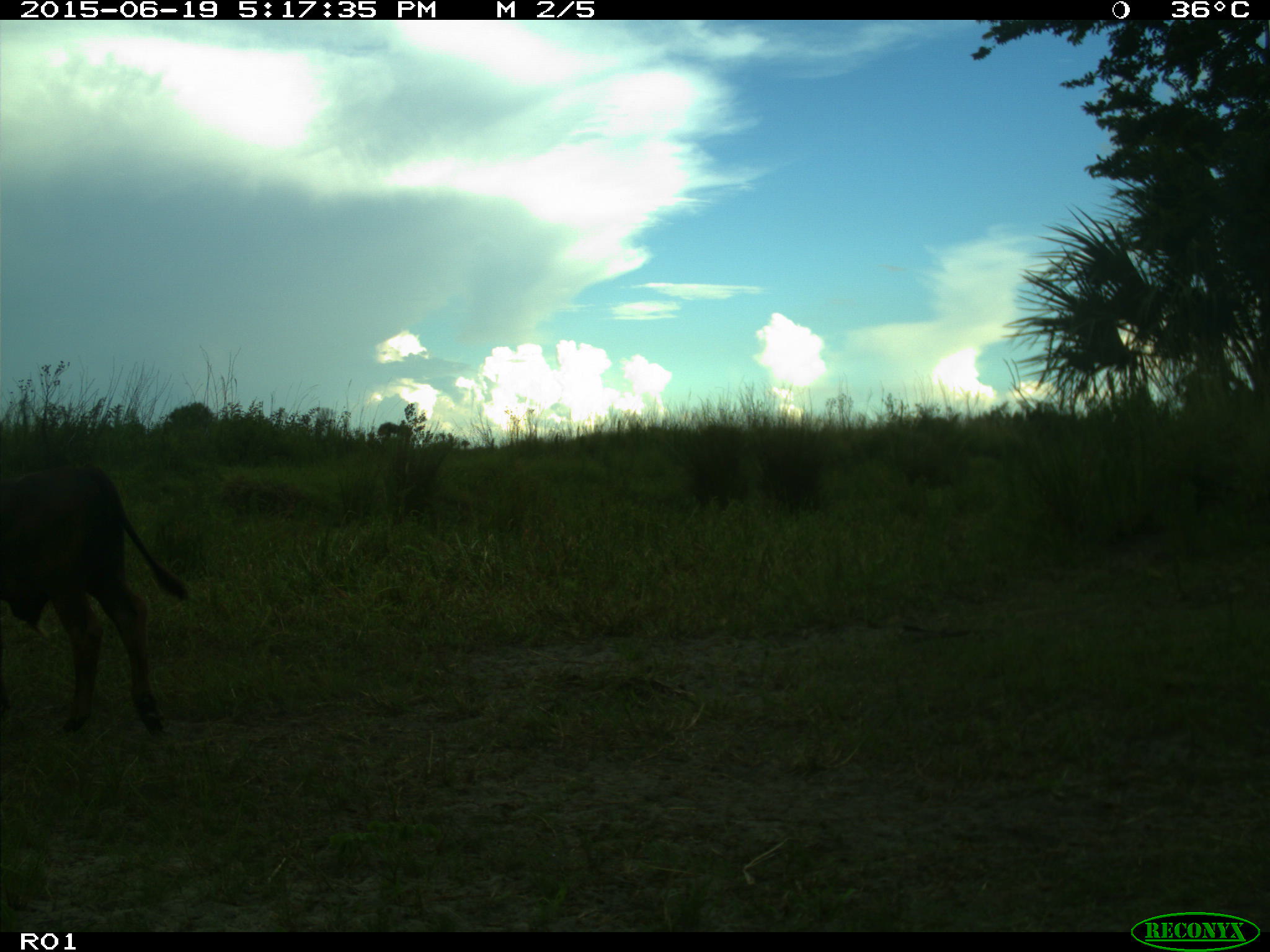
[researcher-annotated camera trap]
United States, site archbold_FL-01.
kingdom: Animalia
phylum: Chordata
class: Mammalia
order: Artiodactyla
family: Bovidae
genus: Bos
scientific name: Bos taurus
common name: domestic cow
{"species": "Bos taurus (domestic cow)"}